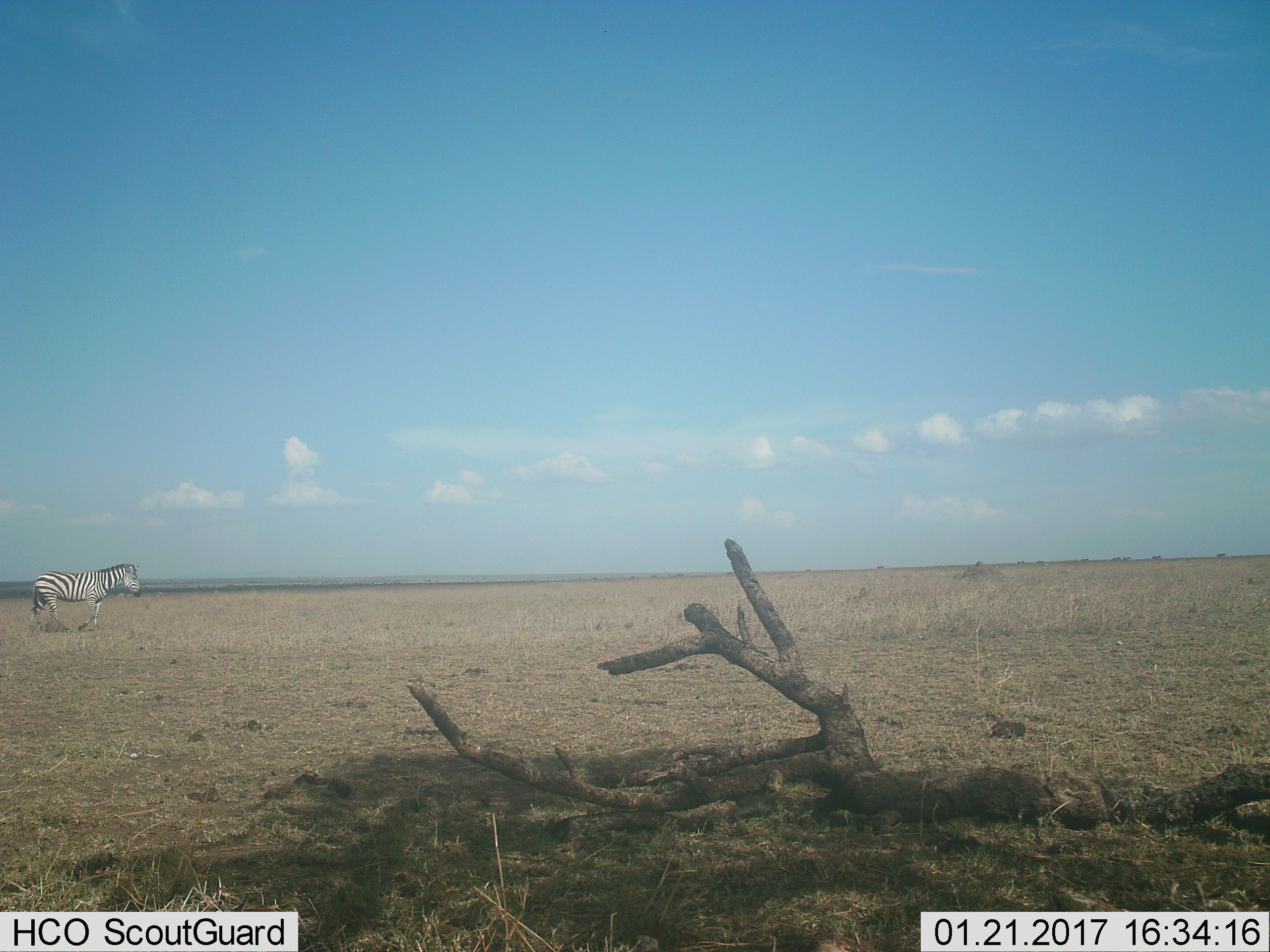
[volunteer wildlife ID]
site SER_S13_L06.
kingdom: Animalia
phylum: Chordata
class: Mammalia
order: Perissodactyla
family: Equidae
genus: Equus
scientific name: Equus quagga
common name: plains zebra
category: zebraplains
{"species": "zebraplains (plains zebra) (Equus quagga)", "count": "1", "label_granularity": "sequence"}